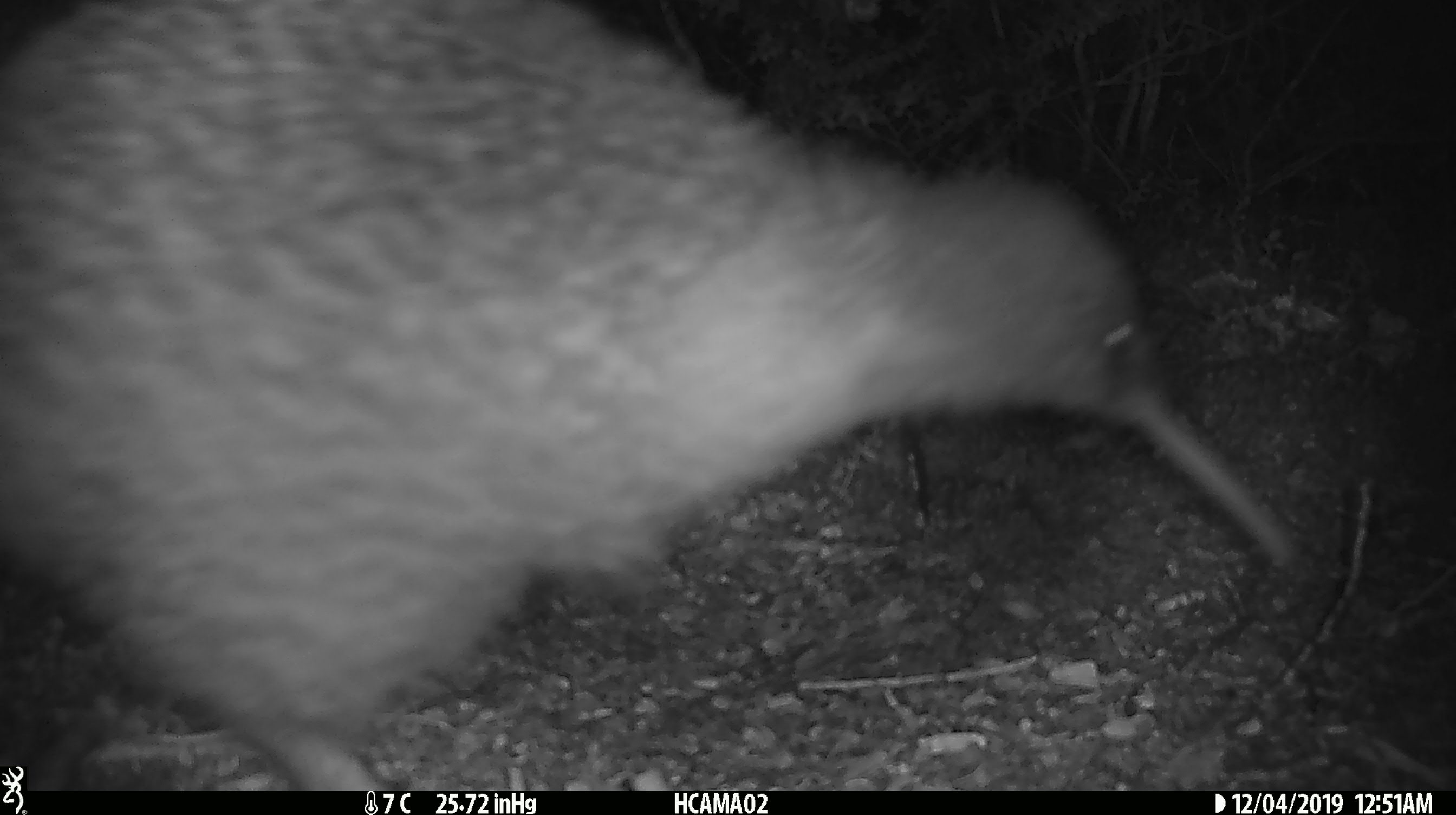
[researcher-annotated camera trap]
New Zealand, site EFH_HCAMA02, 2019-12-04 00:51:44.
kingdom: Animalia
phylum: Chordata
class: Aves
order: Apterygiformes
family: Apterygidae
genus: Apteryx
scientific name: Apteryx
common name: kiwi